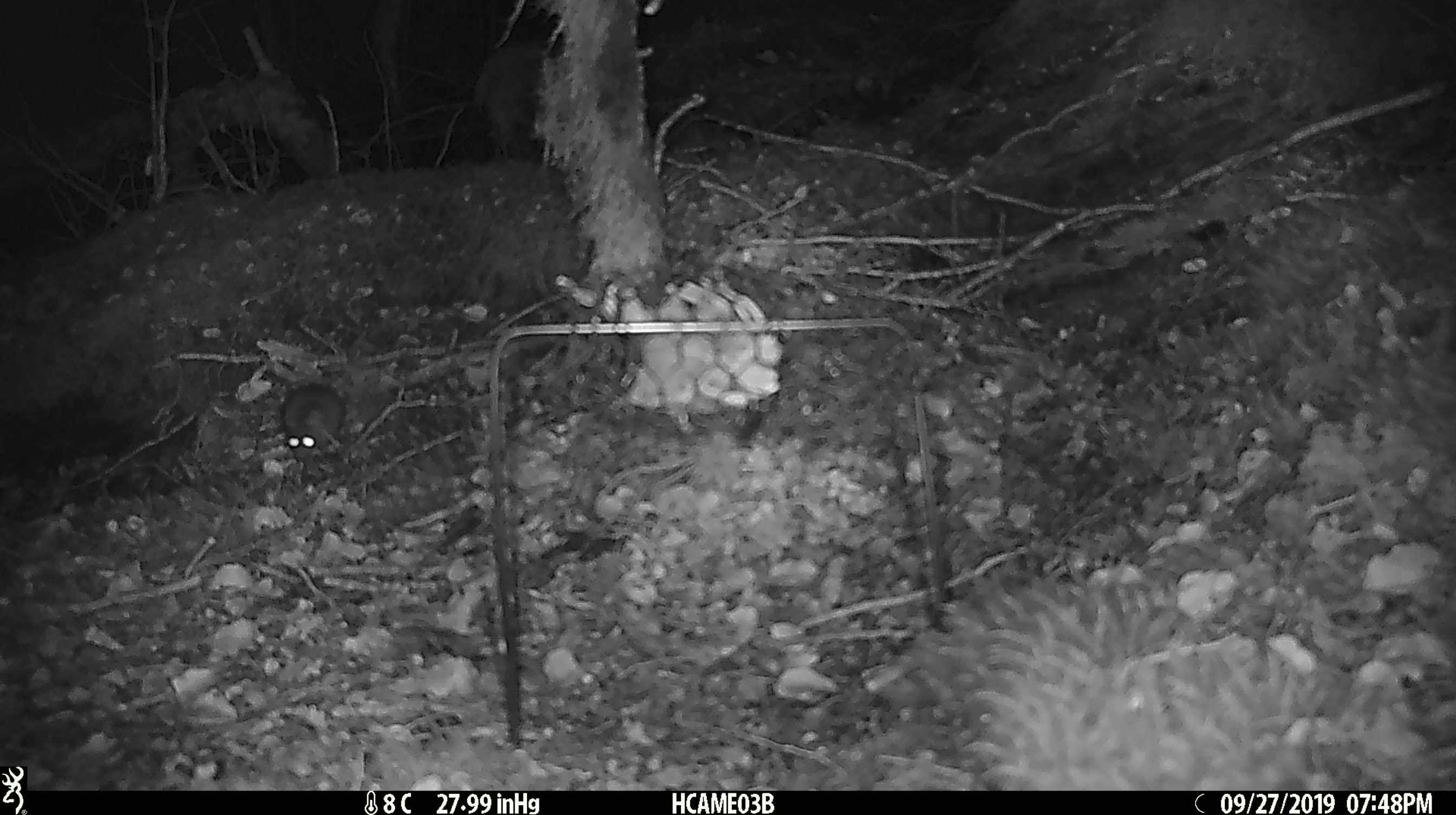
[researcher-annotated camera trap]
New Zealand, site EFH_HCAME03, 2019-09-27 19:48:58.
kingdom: Animalia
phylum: Chordata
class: Mammalia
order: Rodentia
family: Muridae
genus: Mus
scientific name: Mus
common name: mouse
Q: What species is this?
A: Mouse (Mus).